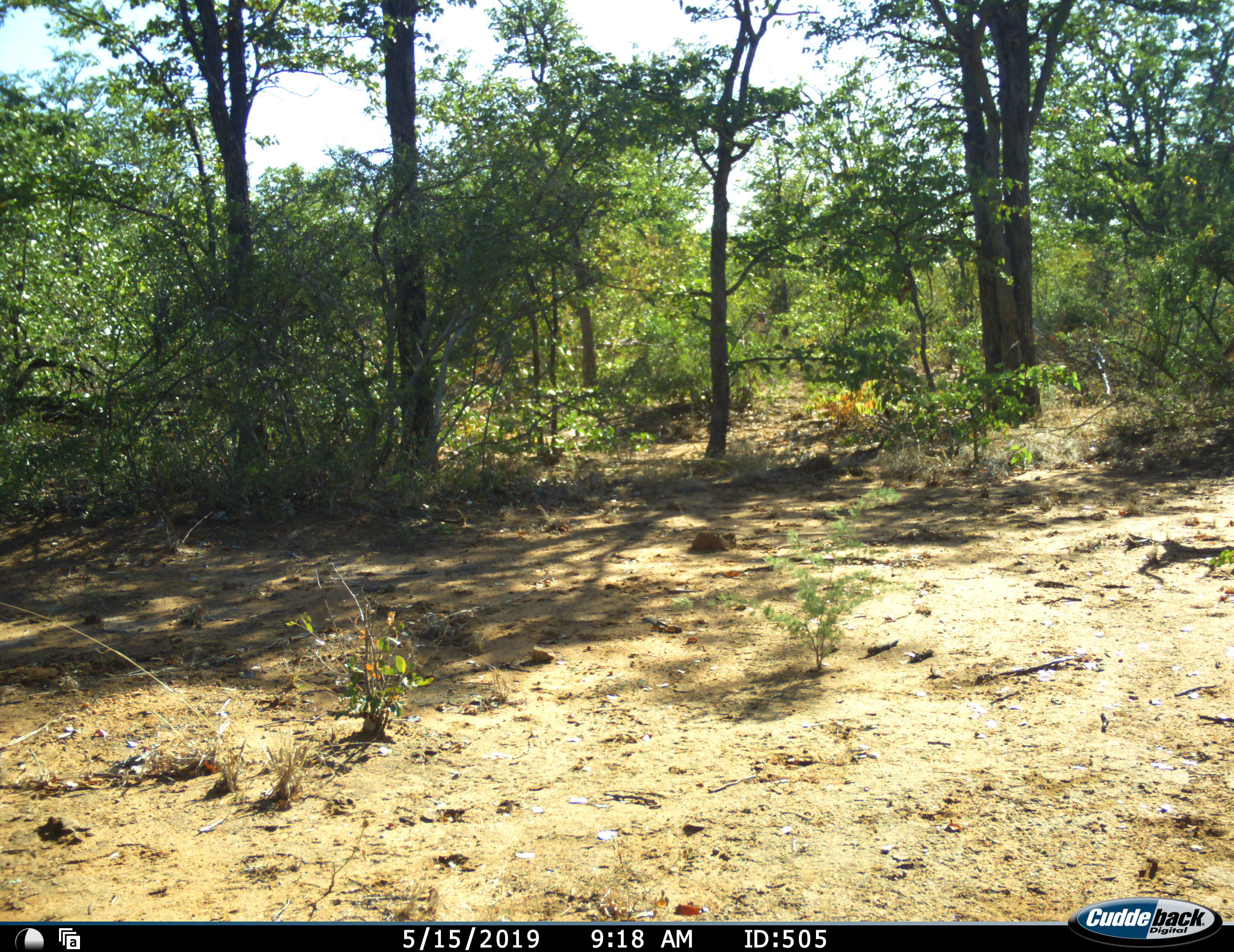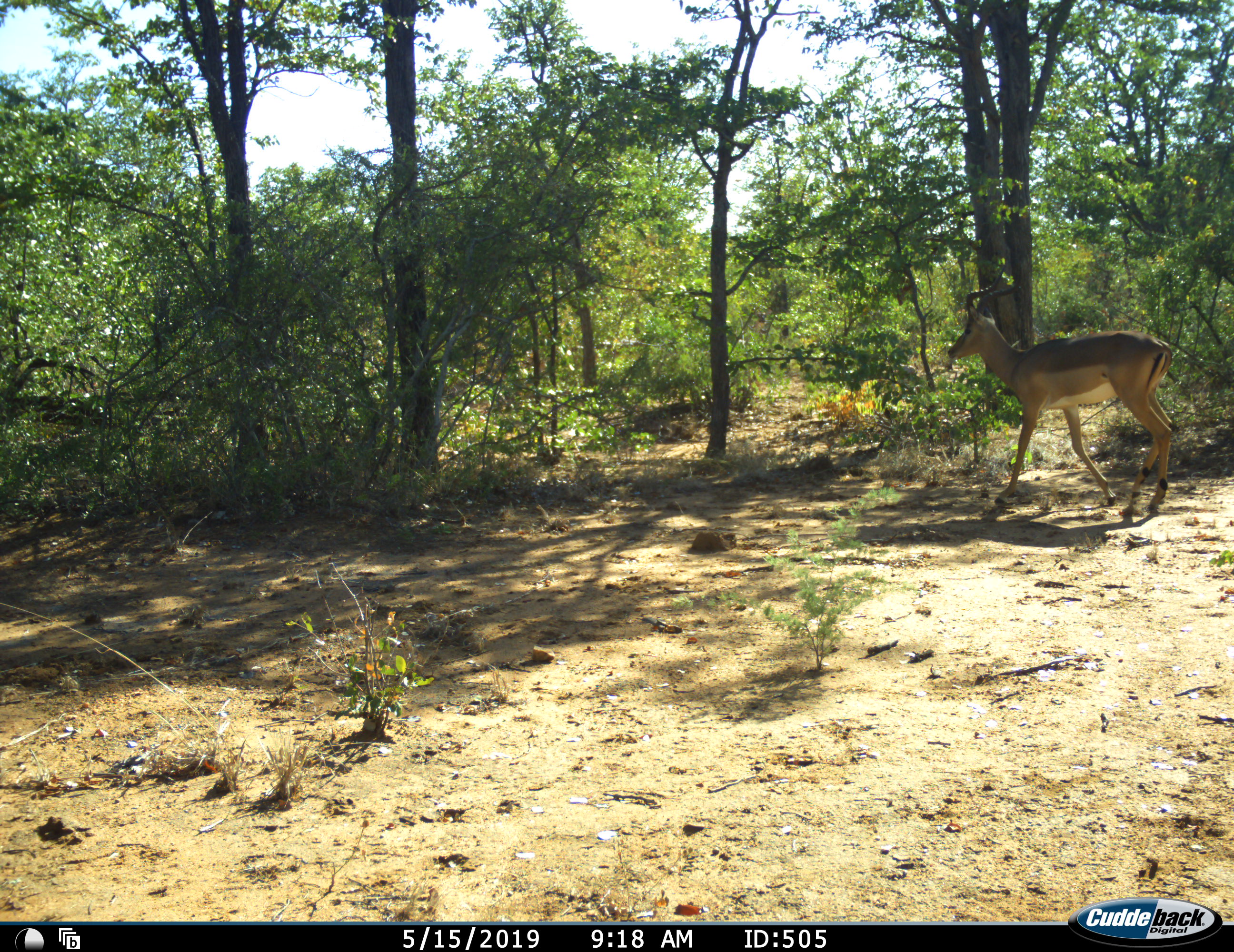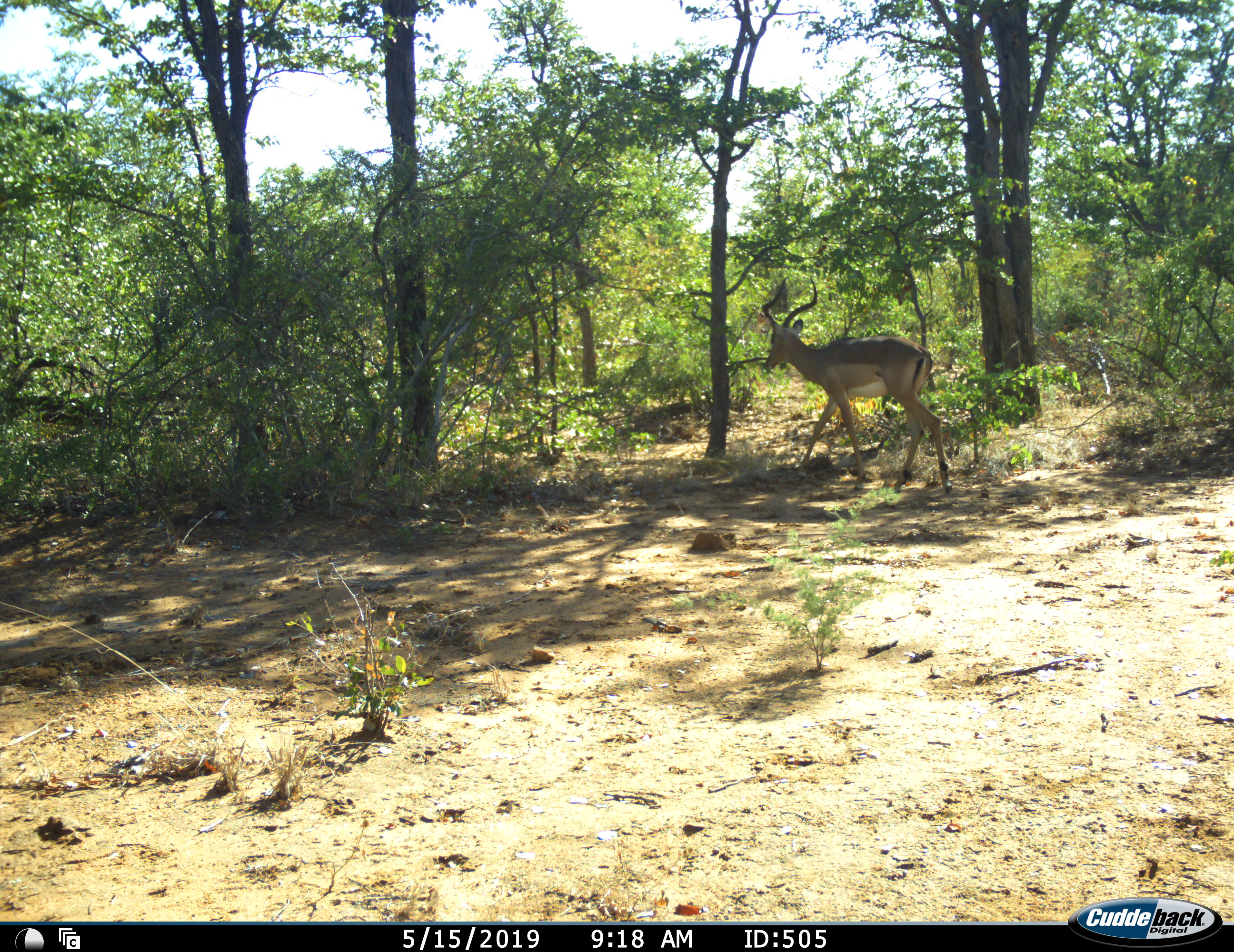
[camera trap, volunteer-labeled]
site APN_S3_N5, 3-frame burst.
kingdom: Animalia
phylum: Chordata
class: Mammalia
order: Artiodactyla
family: Bovidae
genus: Aepyceros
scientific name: Aepyceros melampus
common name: impala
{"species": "impala (Aepyceros melampus)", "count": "1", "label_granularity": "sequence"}